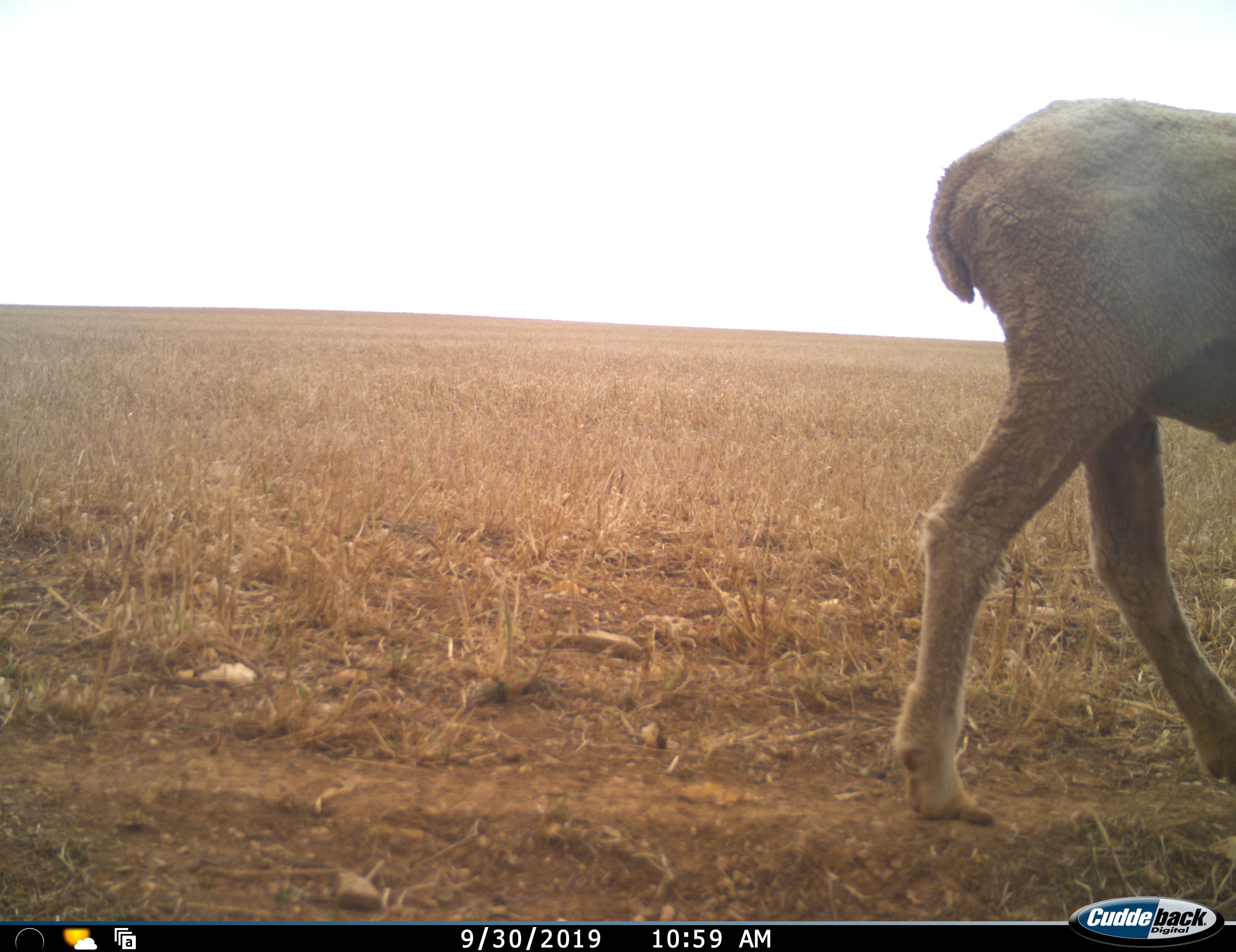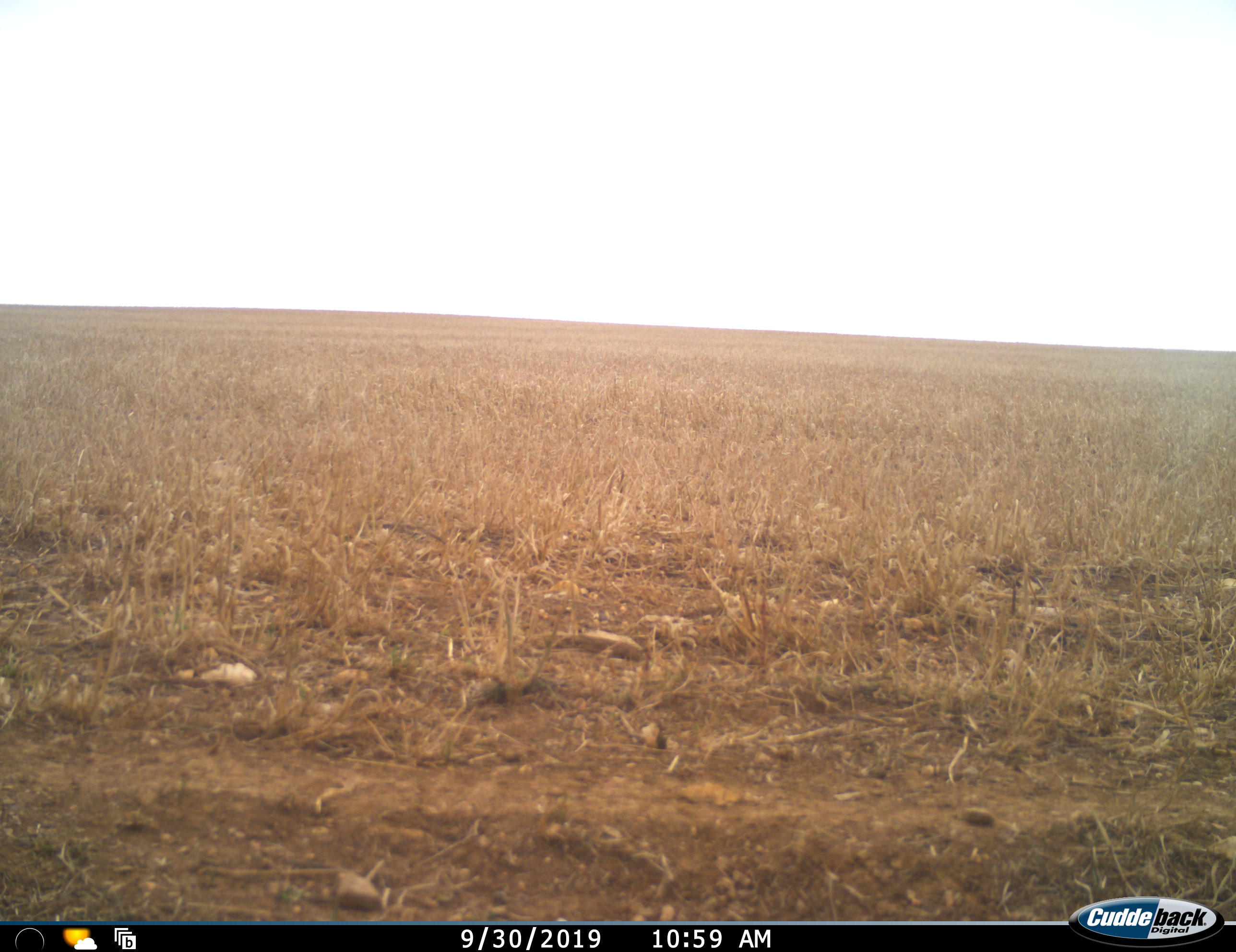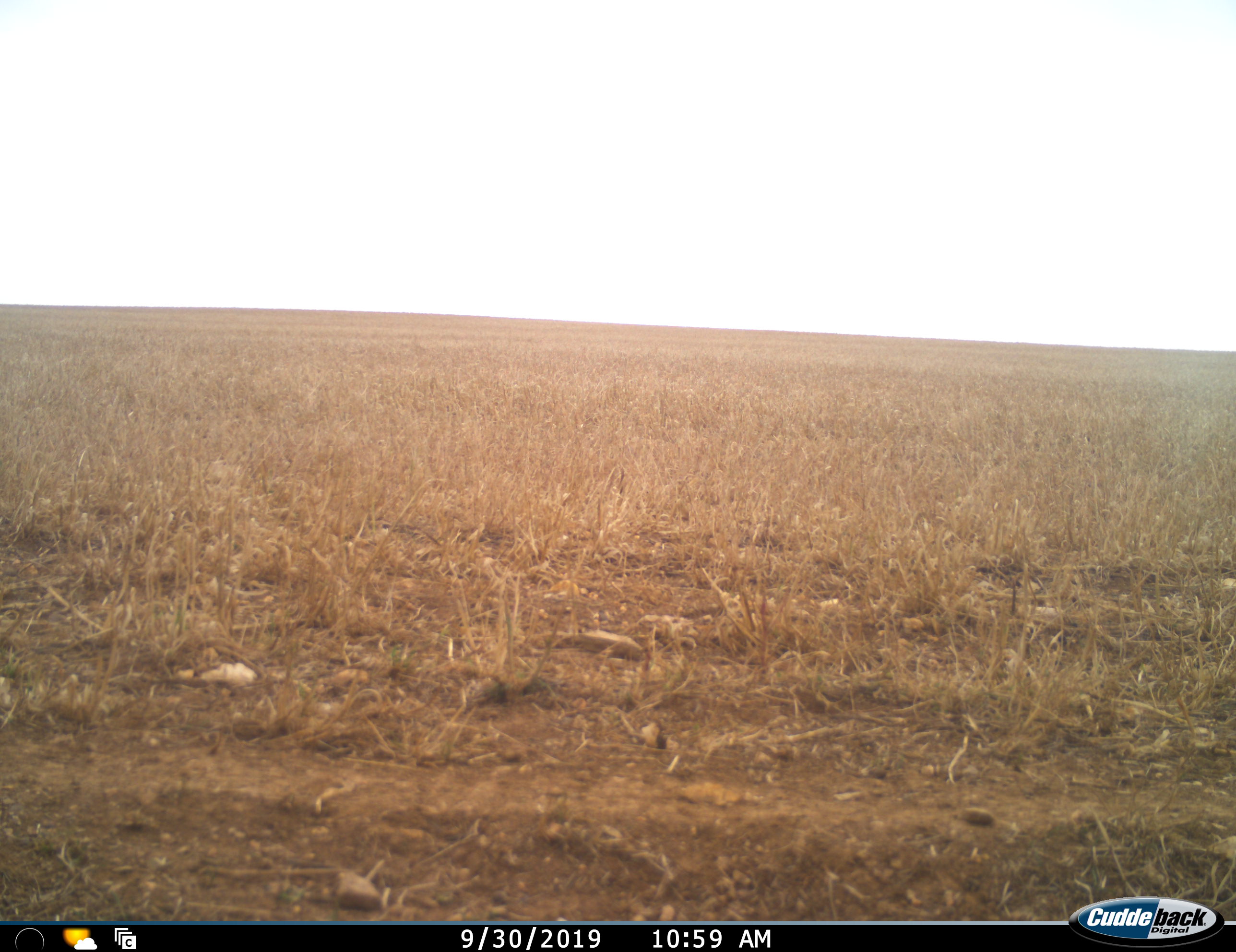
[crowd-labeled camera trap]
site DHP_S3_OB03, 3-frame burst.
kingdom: Animalia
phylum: Chordata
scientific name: Vertebrata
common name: domestic animal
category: domesticanimal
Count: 1.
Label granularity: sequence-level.